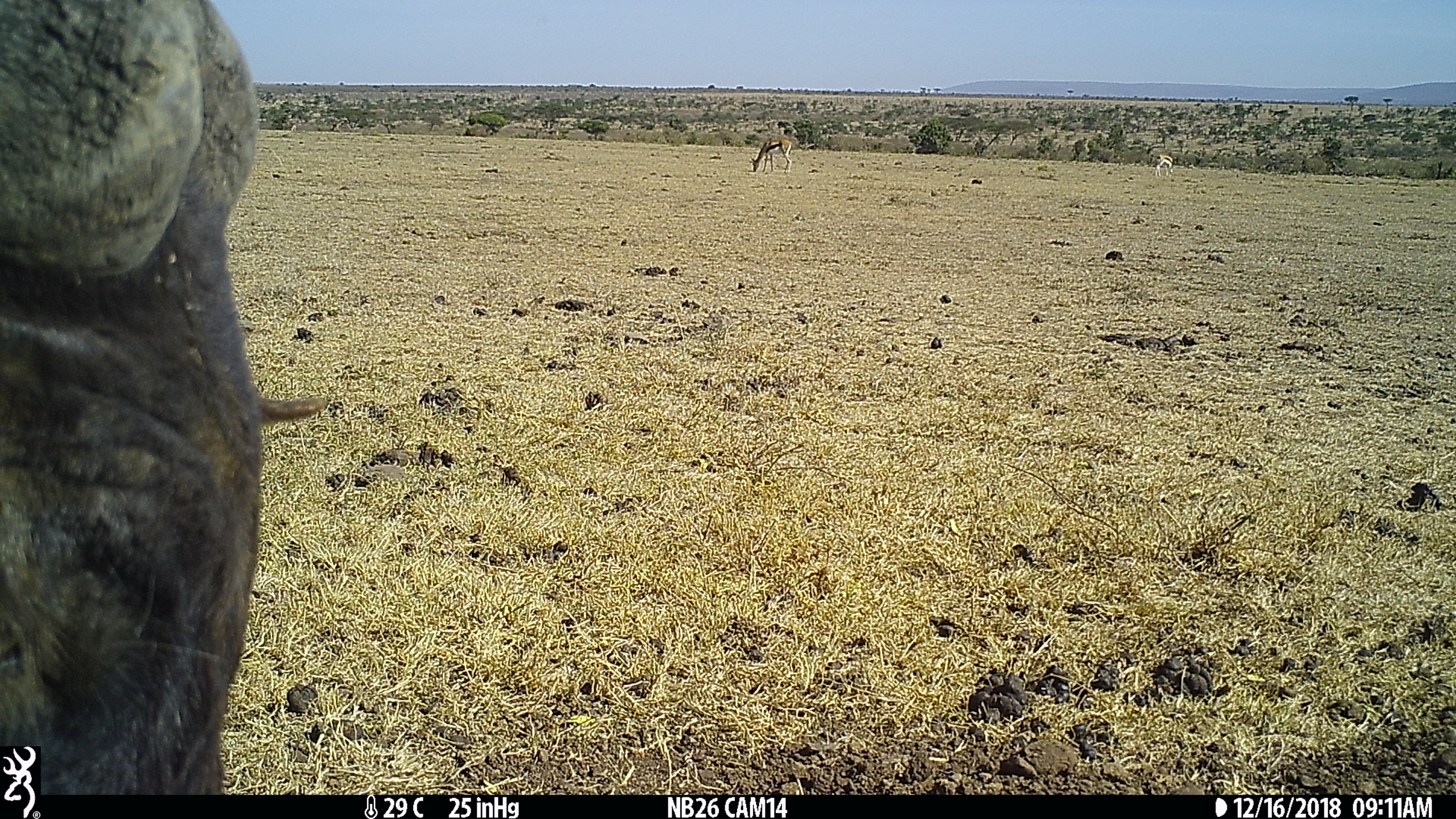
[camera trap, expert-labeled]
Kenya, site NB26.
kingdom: Animalia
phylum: Chordata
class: Mammalia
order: Artiodactyla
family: Bovidae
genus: Eudorcas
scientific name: Eudorcas thomsonii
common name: thomon's gazelle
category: gazelle thomsons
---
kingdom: Animalia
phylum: Chordata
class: Mammalia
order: Artiodactyla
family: Bovidae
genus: Connochaetes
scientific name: Connochaetes taurinus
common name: blue wildebeest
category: wildebeest